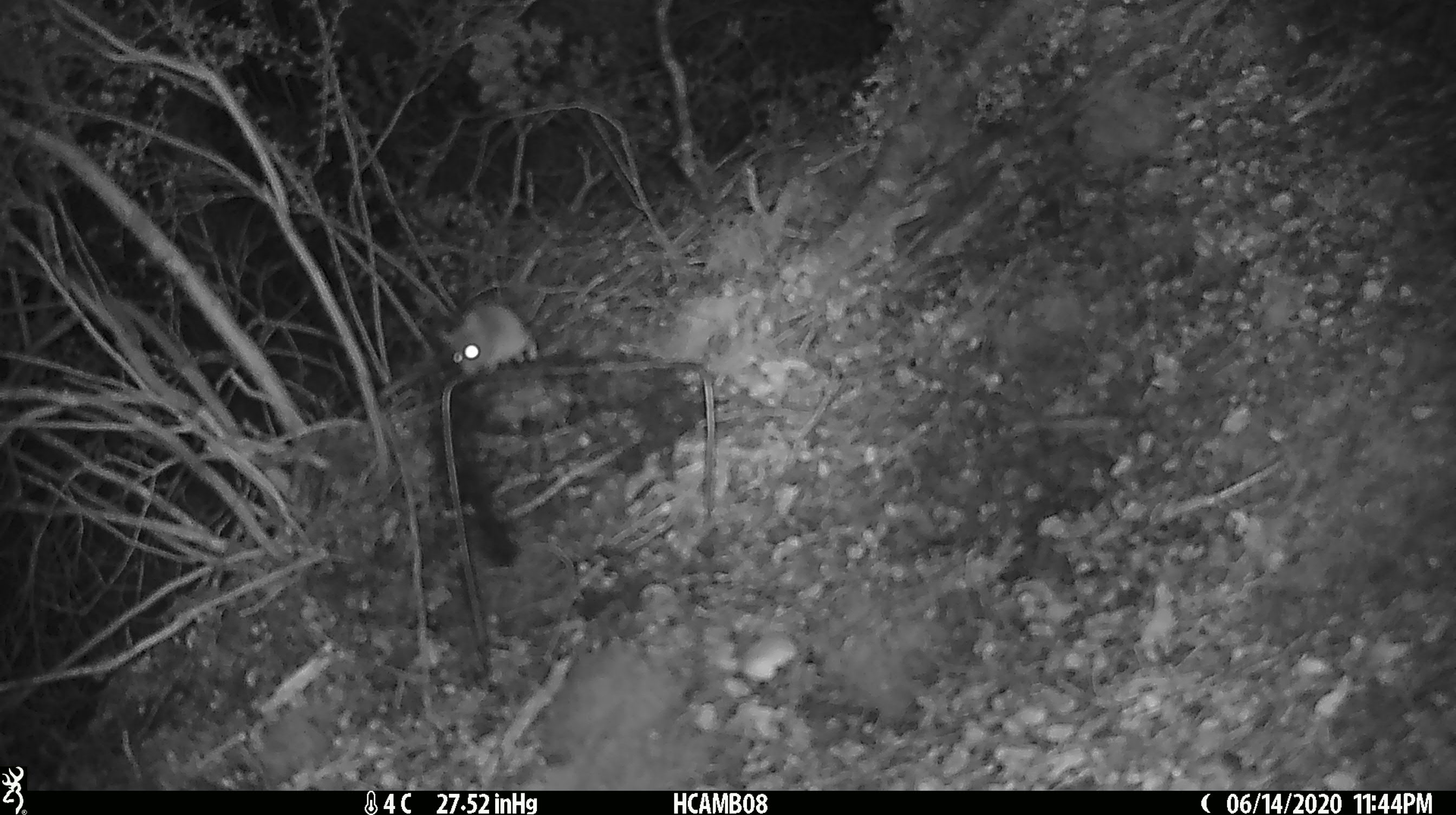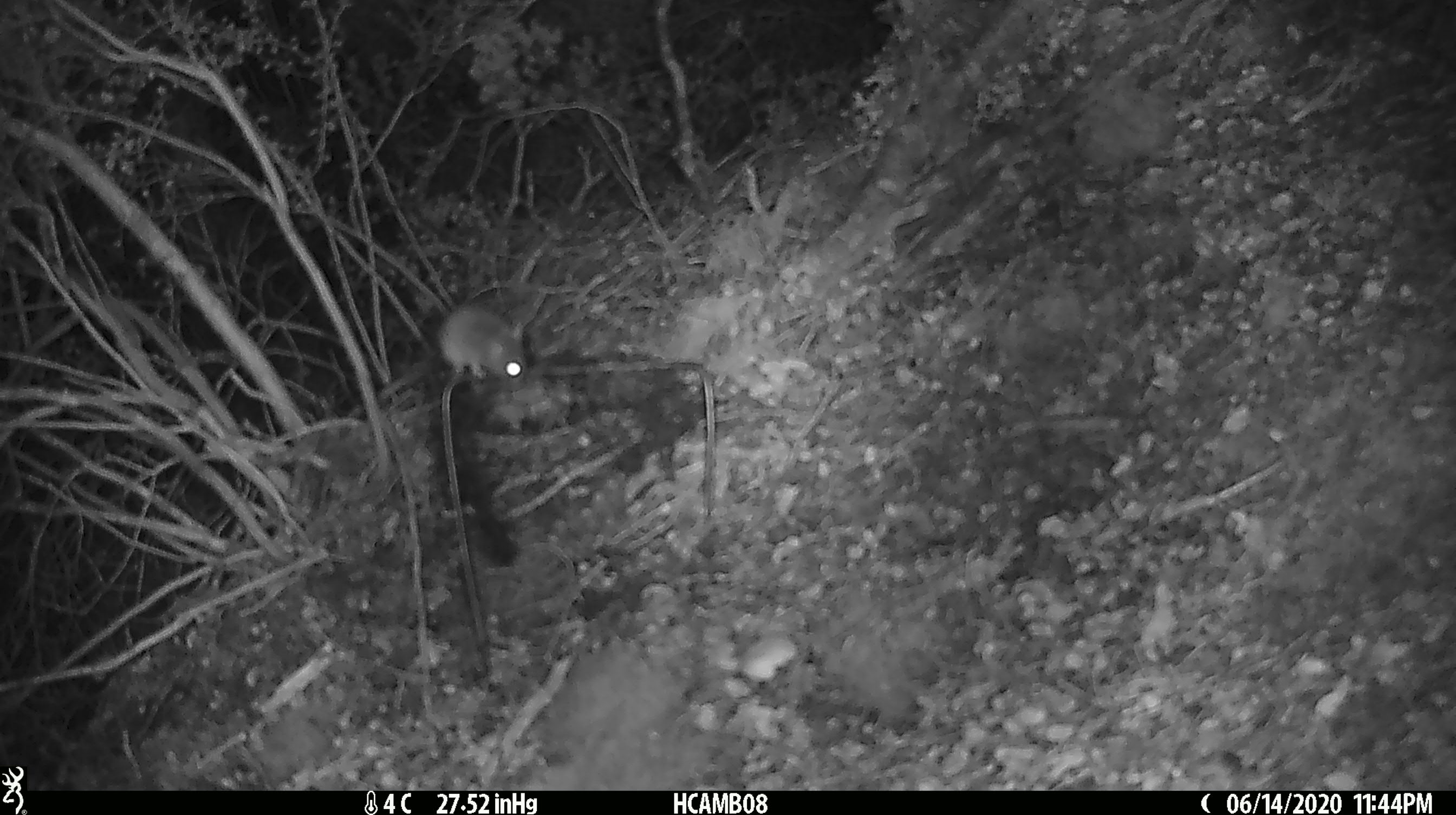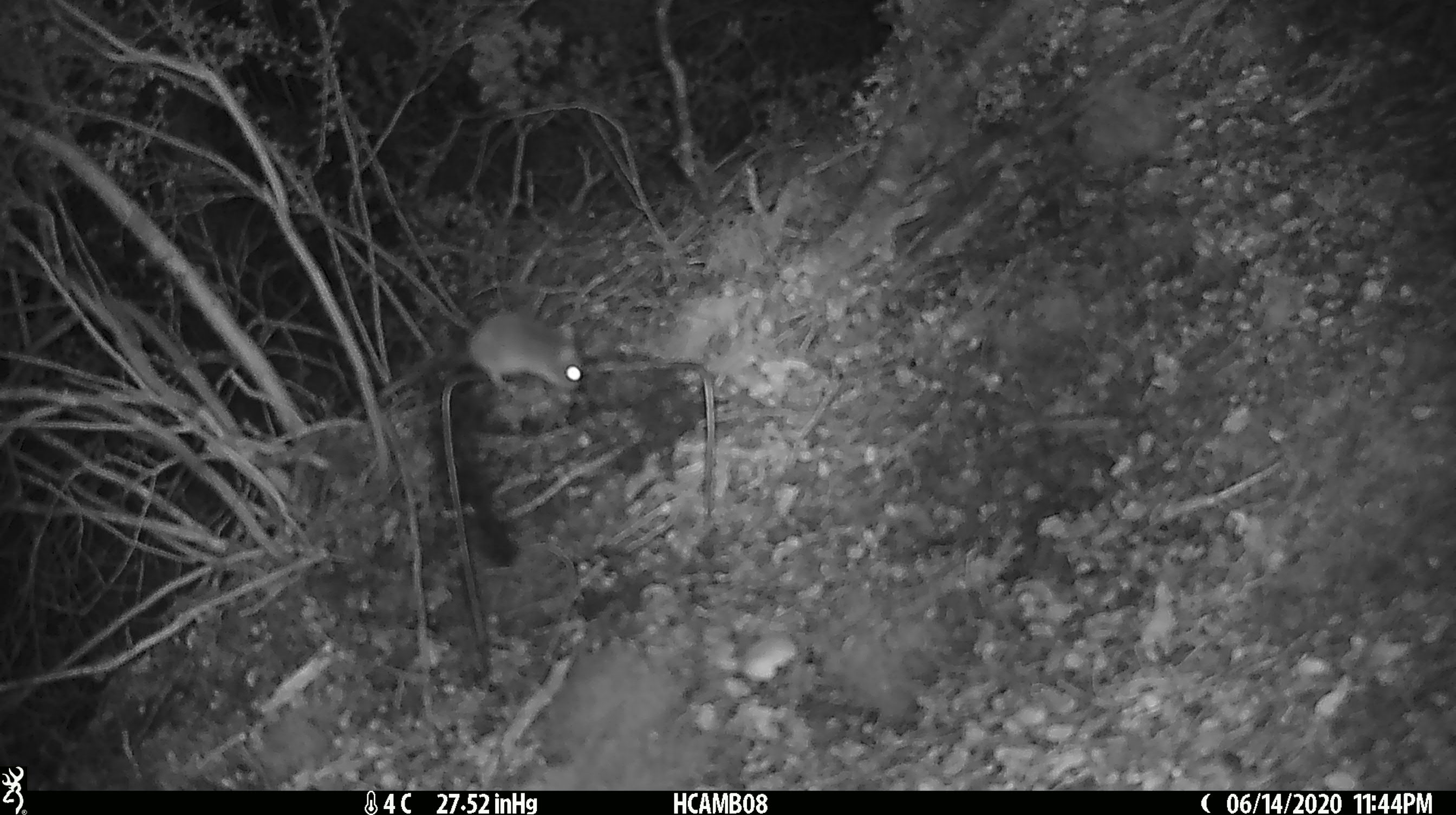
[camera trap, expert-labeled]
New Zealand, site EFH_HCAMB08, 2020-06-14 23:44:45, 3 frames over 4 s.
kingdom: Animalia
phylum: Chordata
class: Mammalia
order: Rodentia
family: Muridae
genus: Mus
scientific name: Mus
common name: mouse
Mouse (Mus).